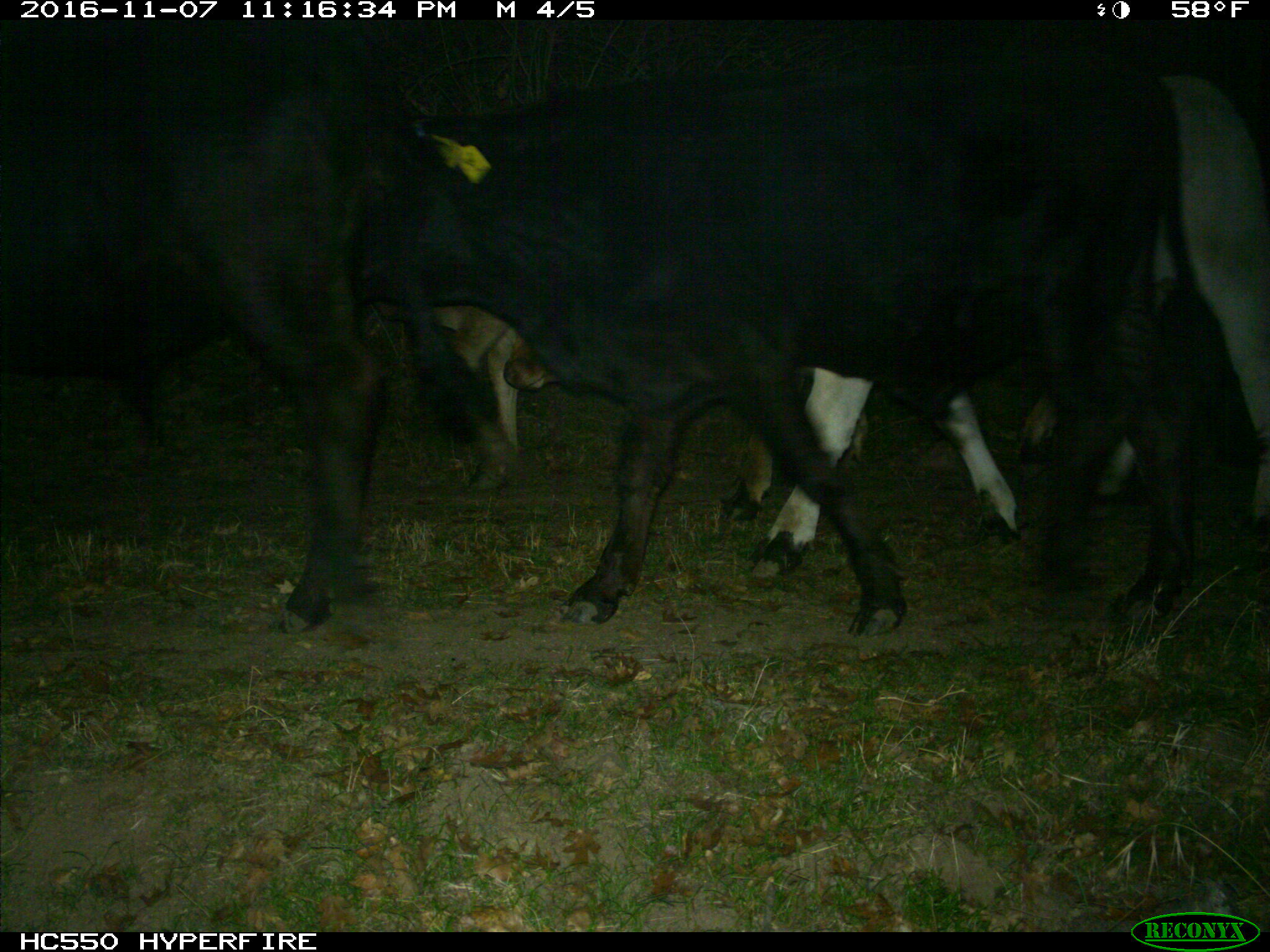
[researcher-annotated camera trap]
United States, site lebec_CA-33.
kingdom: Animalia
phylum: Chordata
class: Mammalia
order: Artiodactyla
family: Bovidae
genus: Bos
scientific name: Bos taurus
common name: domestic cow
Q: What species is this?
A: Bos taurus (domestic cow).